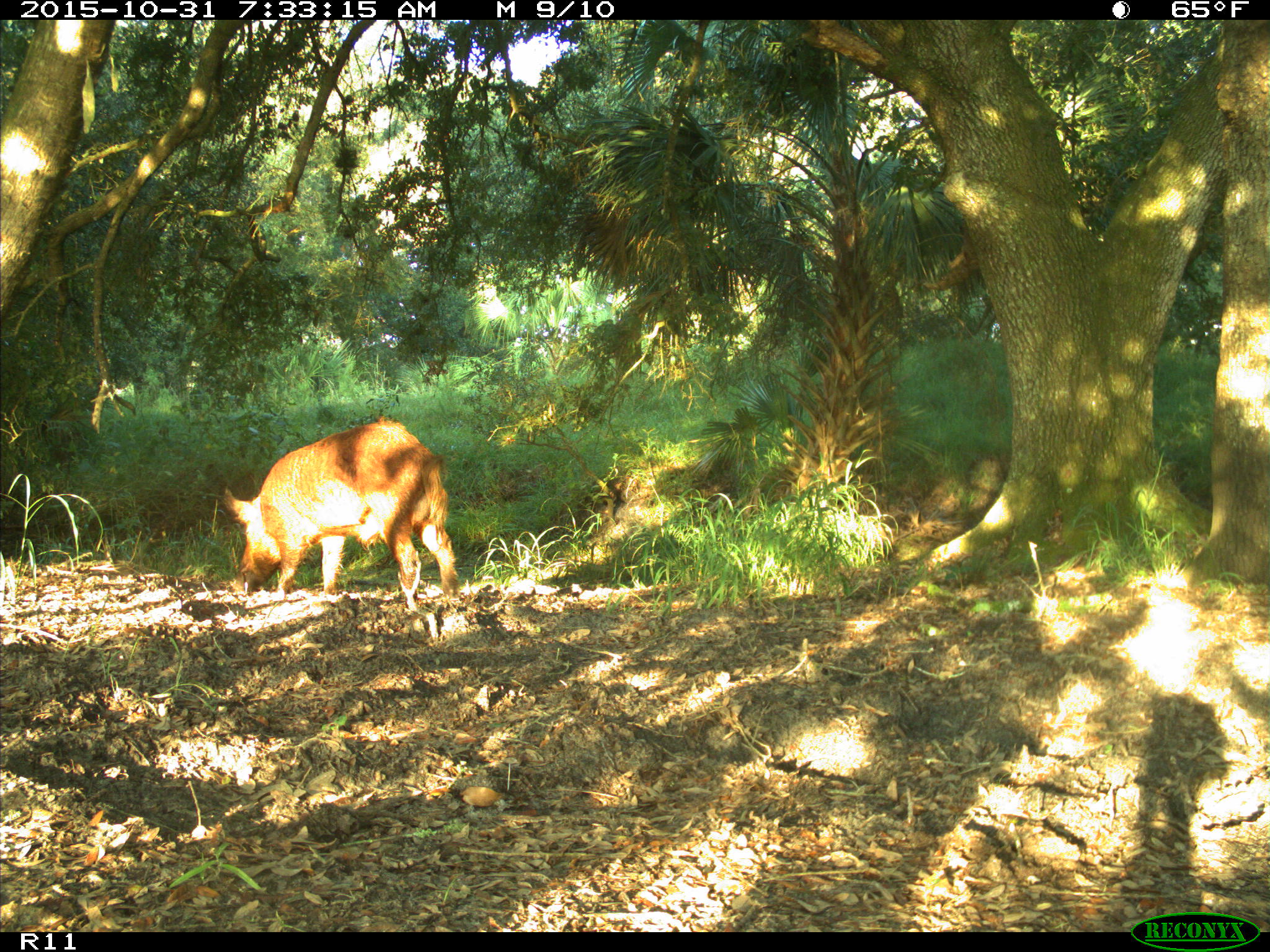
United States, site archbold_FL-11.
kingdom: Animalia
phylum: Chordata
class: Mammalia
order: Artiodactyla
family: Suidae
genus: Sus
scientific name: Sus scrofa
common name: wild boar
Sus scrofa (wild boar).